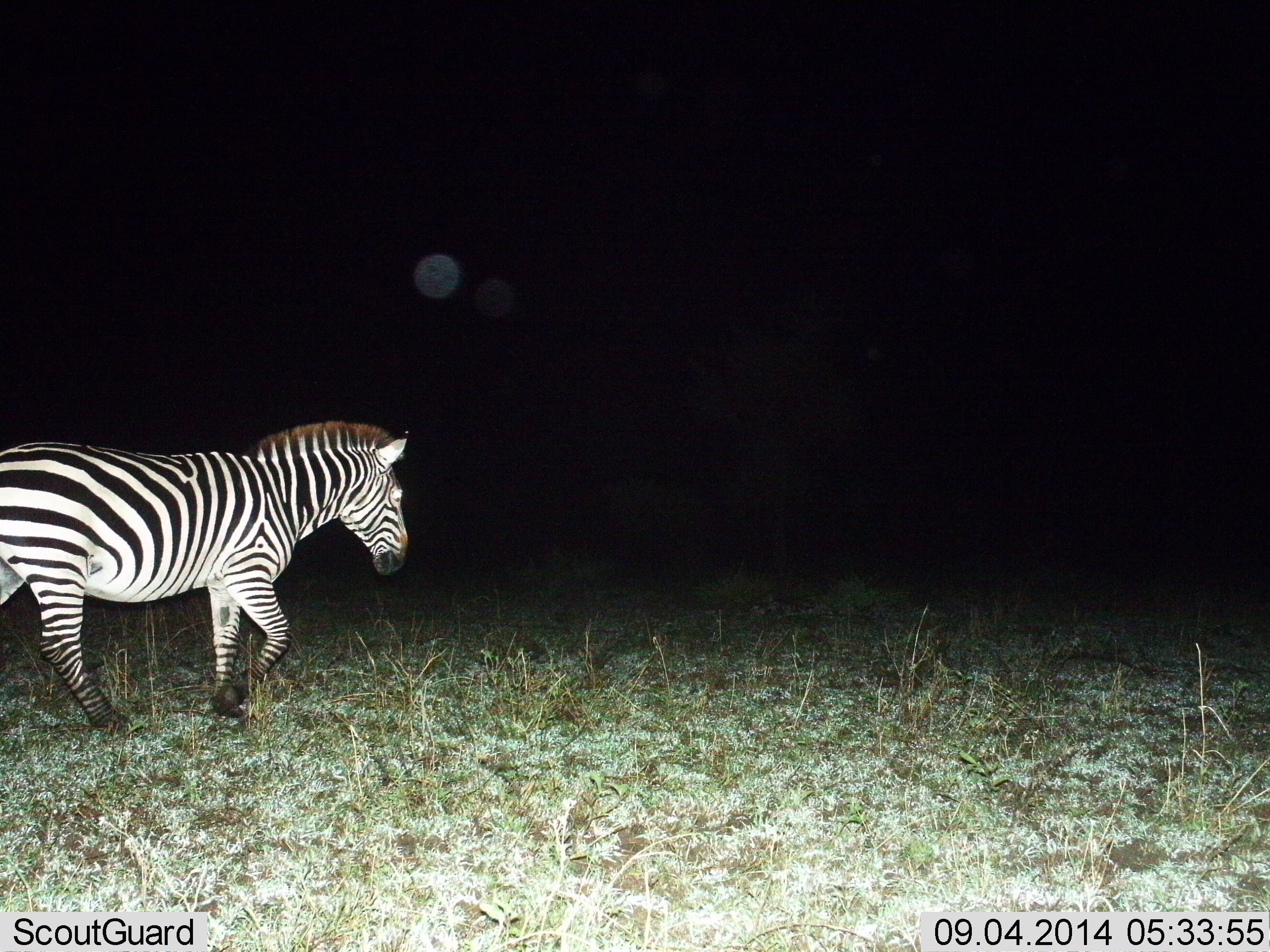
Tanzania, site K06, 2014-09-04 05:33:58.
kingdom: Animalia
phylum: Chordata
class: Mammalia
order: Perissodactyla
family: Equidae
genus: Equus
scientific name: Equus quagga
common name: plains zebra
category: zebra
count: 1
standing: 10%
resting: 0%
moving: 90%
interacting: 0%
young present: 0%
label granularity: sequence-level